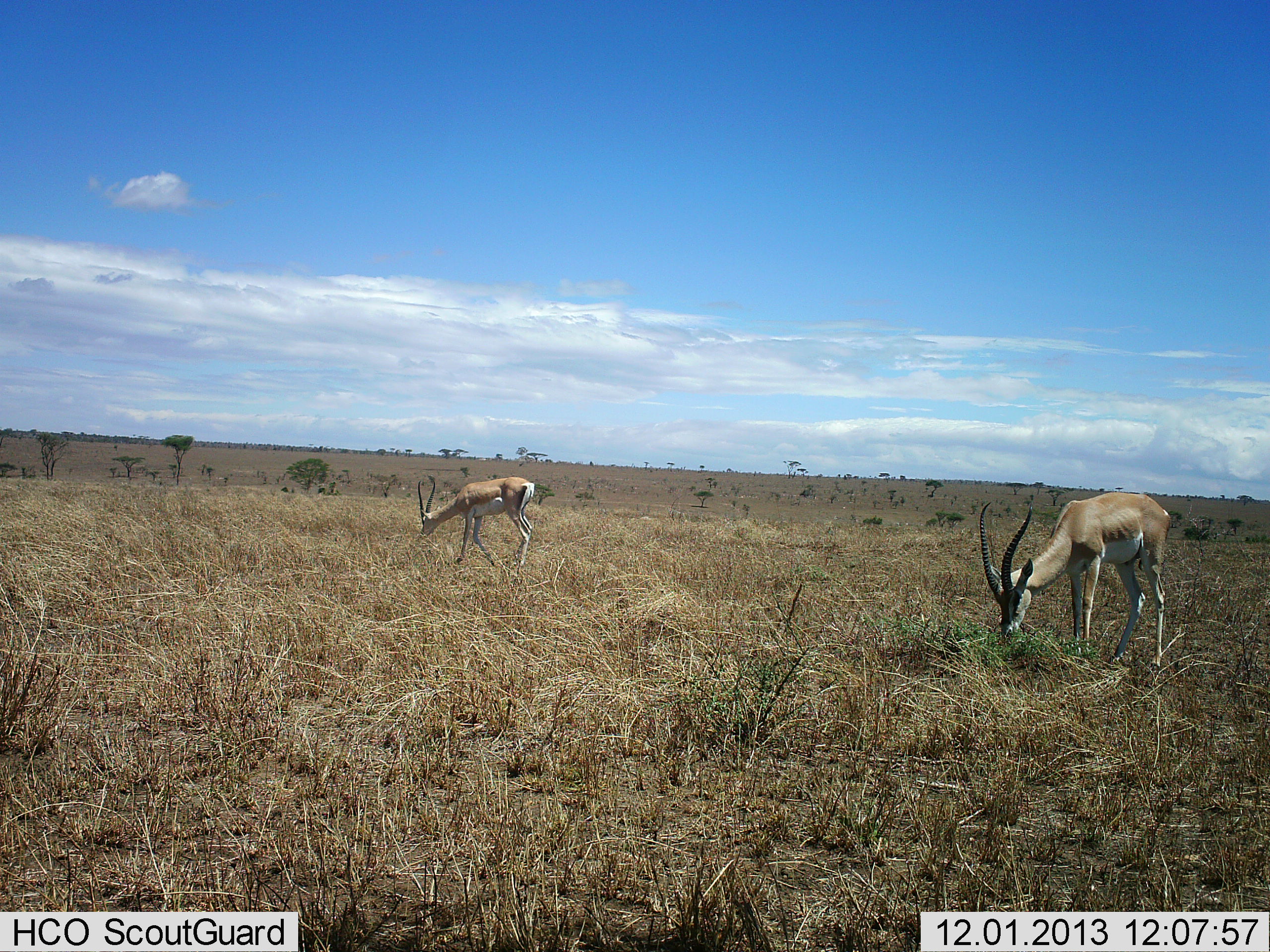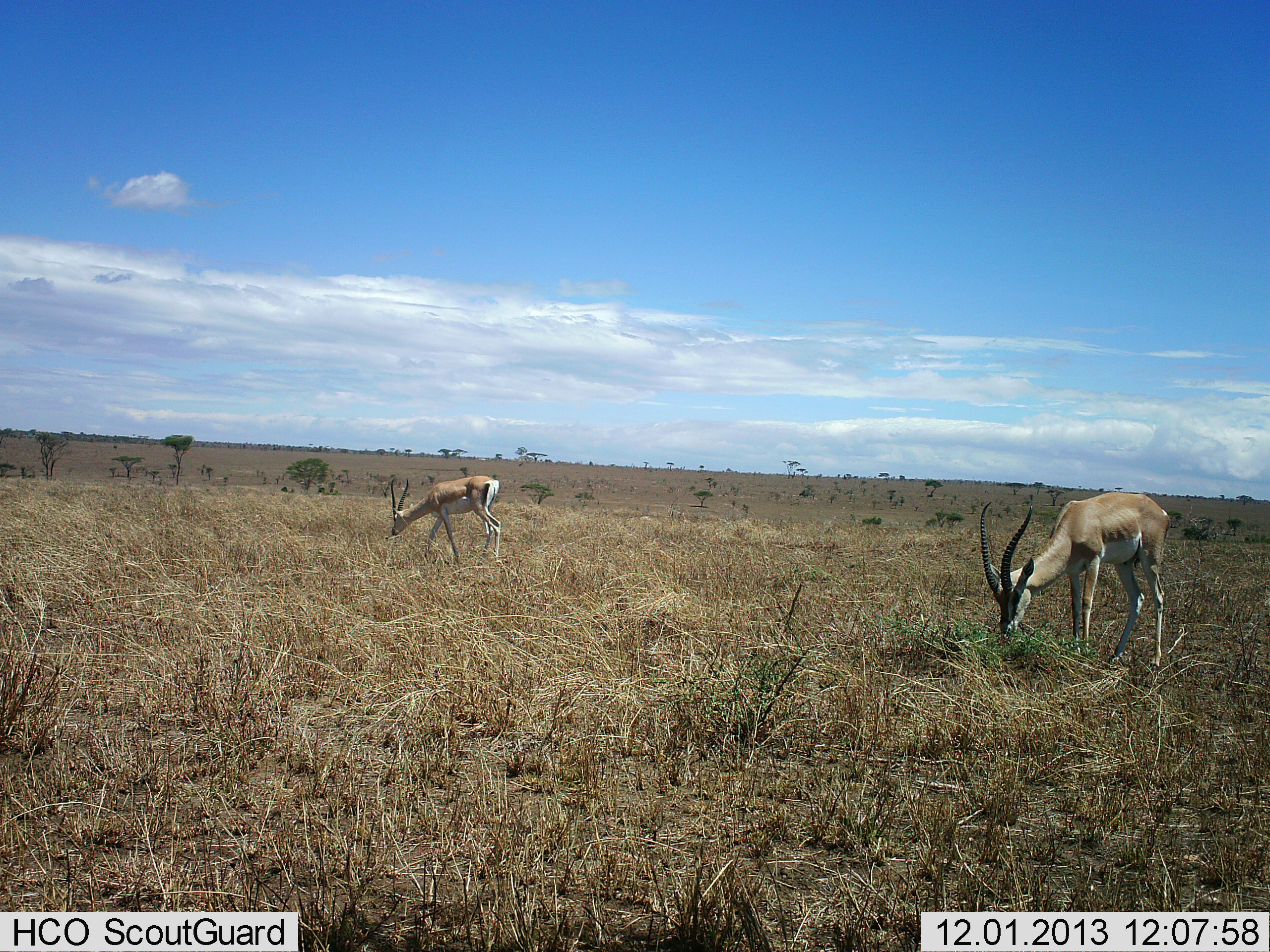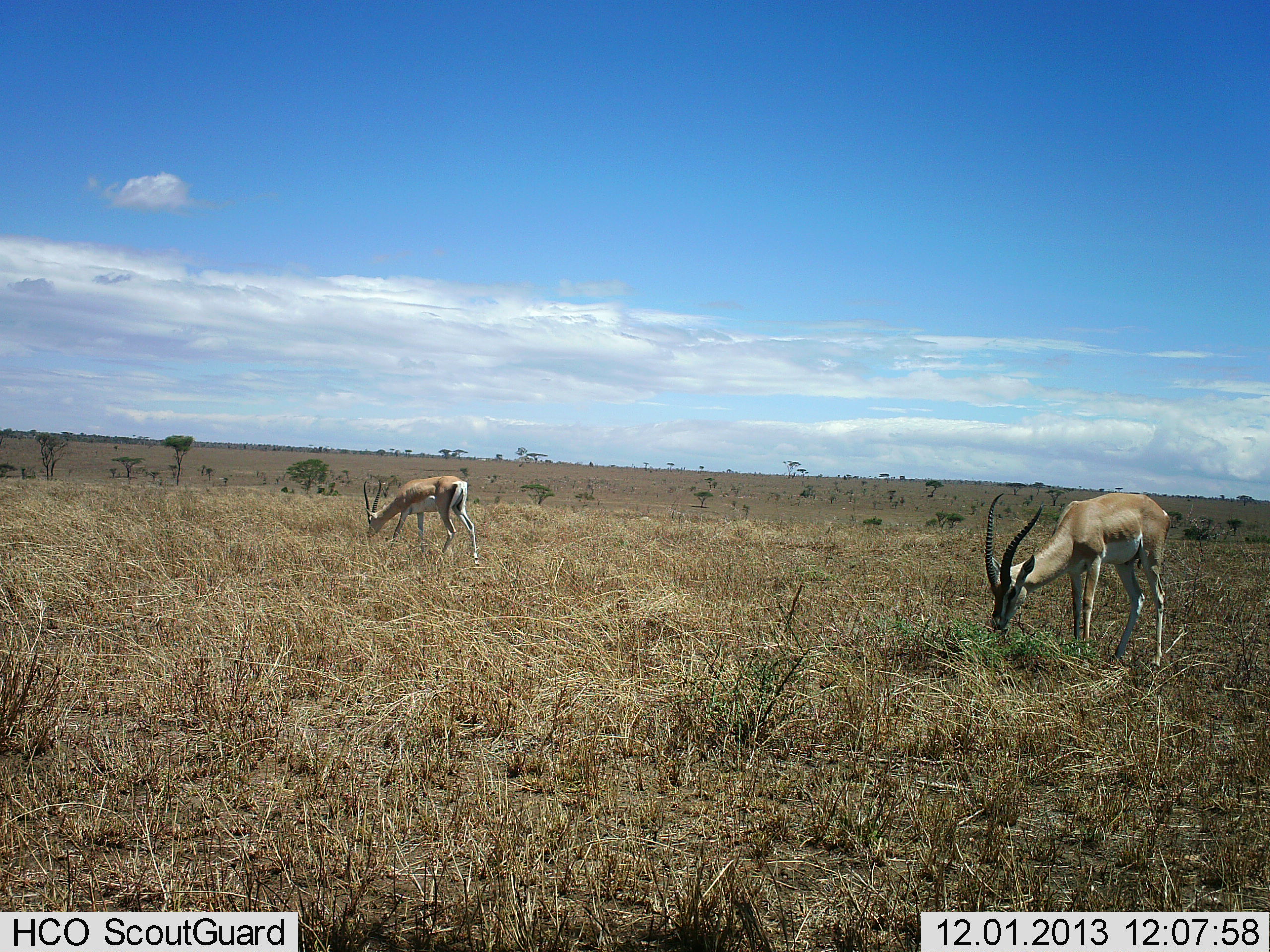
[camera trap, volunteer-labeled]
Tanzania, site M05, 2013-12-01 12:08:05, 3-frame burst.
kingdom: Animalia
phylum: Chordata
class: Mammalia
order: Artiodactyla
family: Bovidae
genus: Nanger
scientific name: Nanger granti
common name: grant's gazelle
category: gazellegrants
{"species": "gazellegrants (grant's gazelle) (Nanger granti)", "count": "2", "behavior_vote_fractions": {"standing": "20%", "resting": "0%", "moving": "40%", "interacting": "0%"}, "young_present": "0%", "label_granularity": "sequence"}